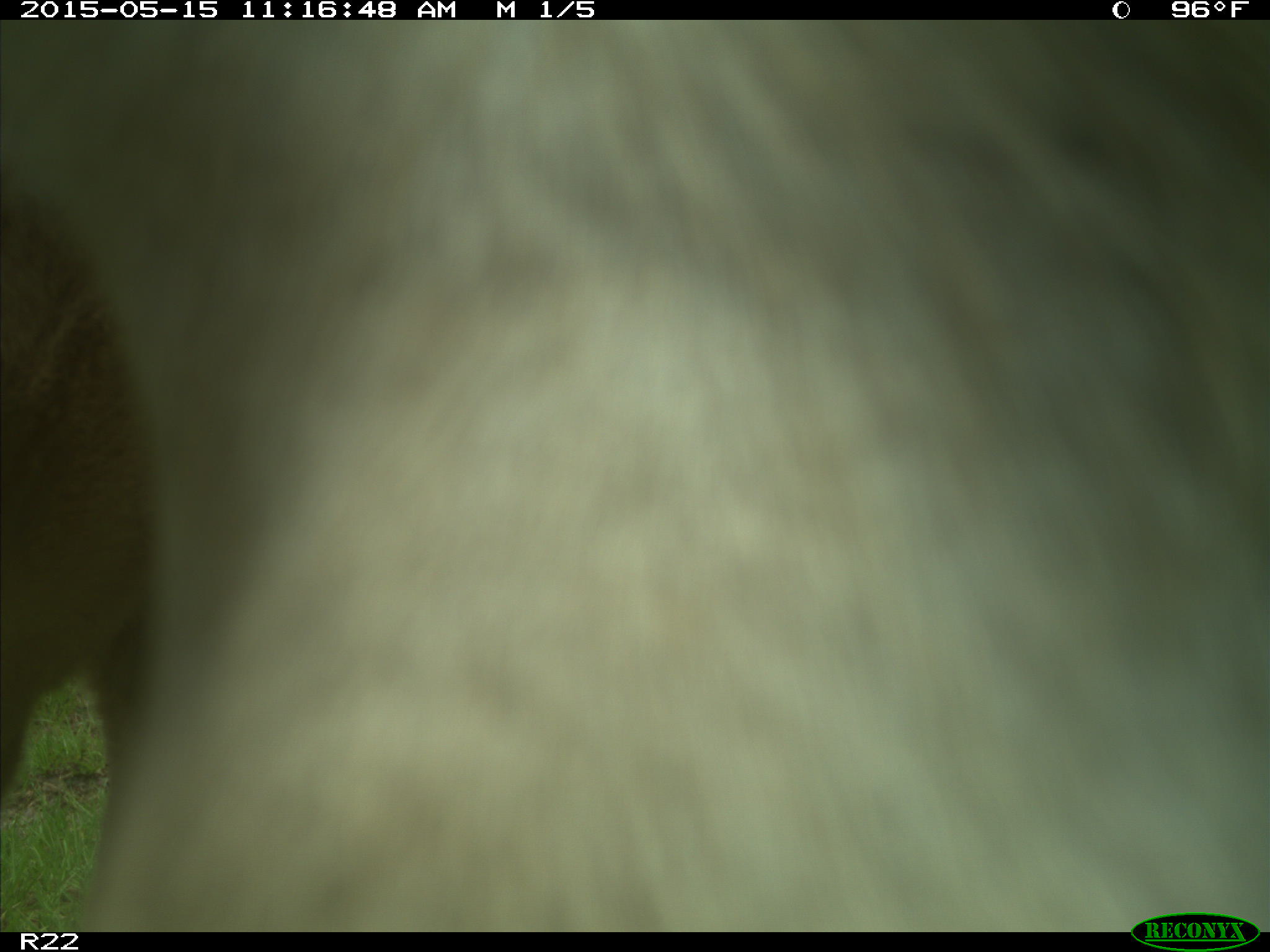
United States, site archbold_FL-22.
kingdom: Animalia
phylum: Chordata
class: Mammalia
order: Artiodactyla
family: Bovidae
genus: Bos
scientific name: Bos taurus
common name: domestic cow